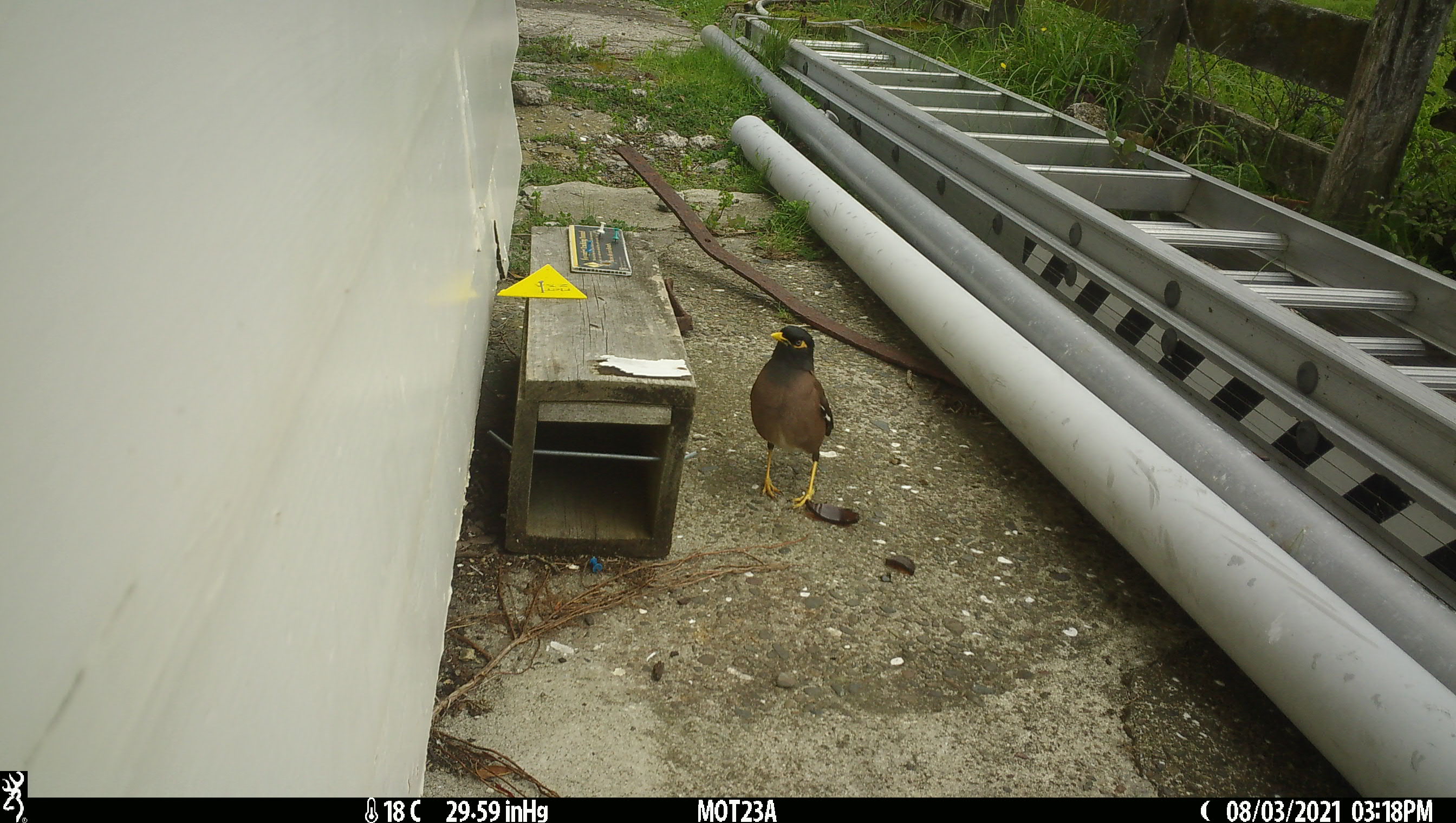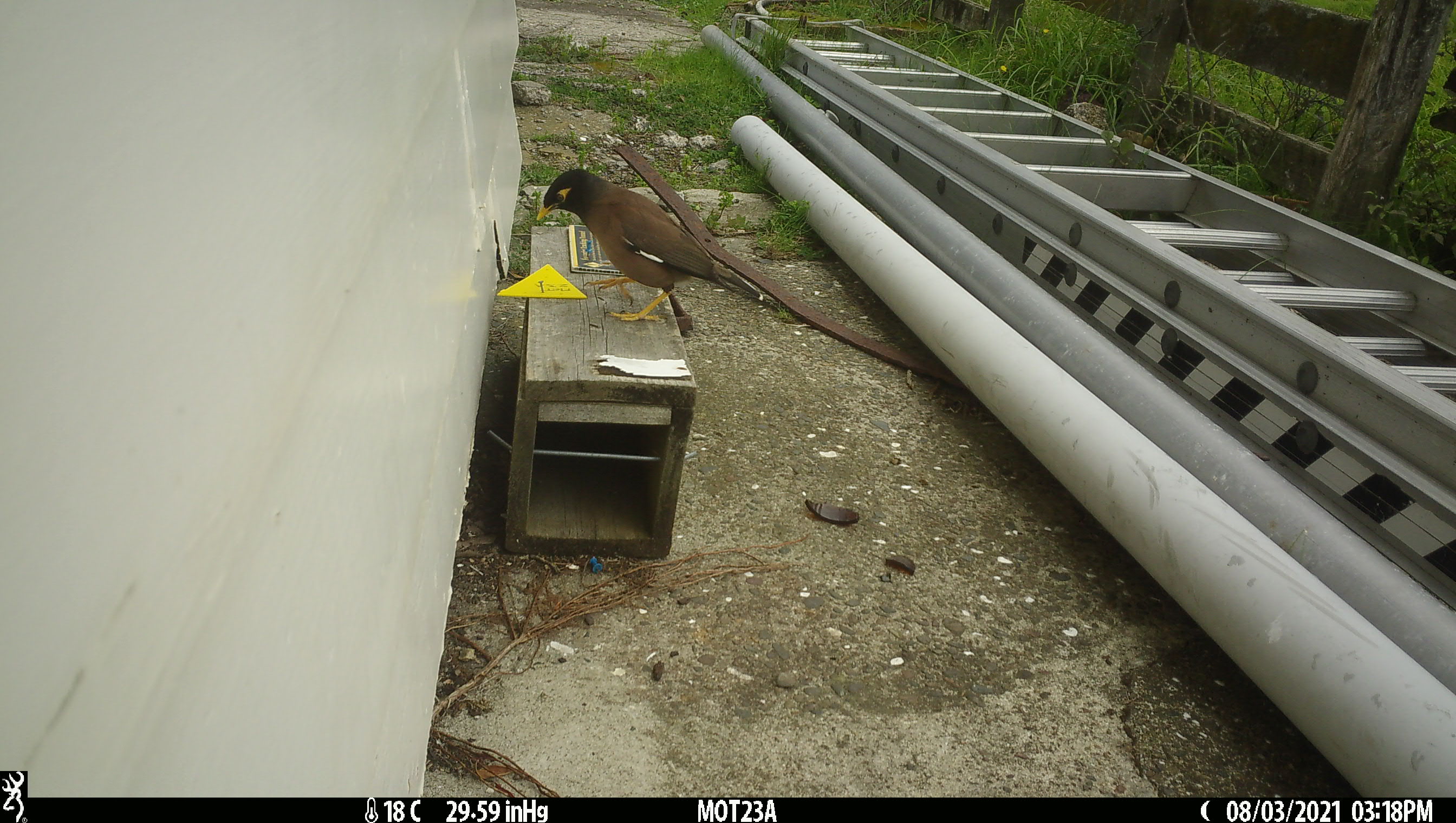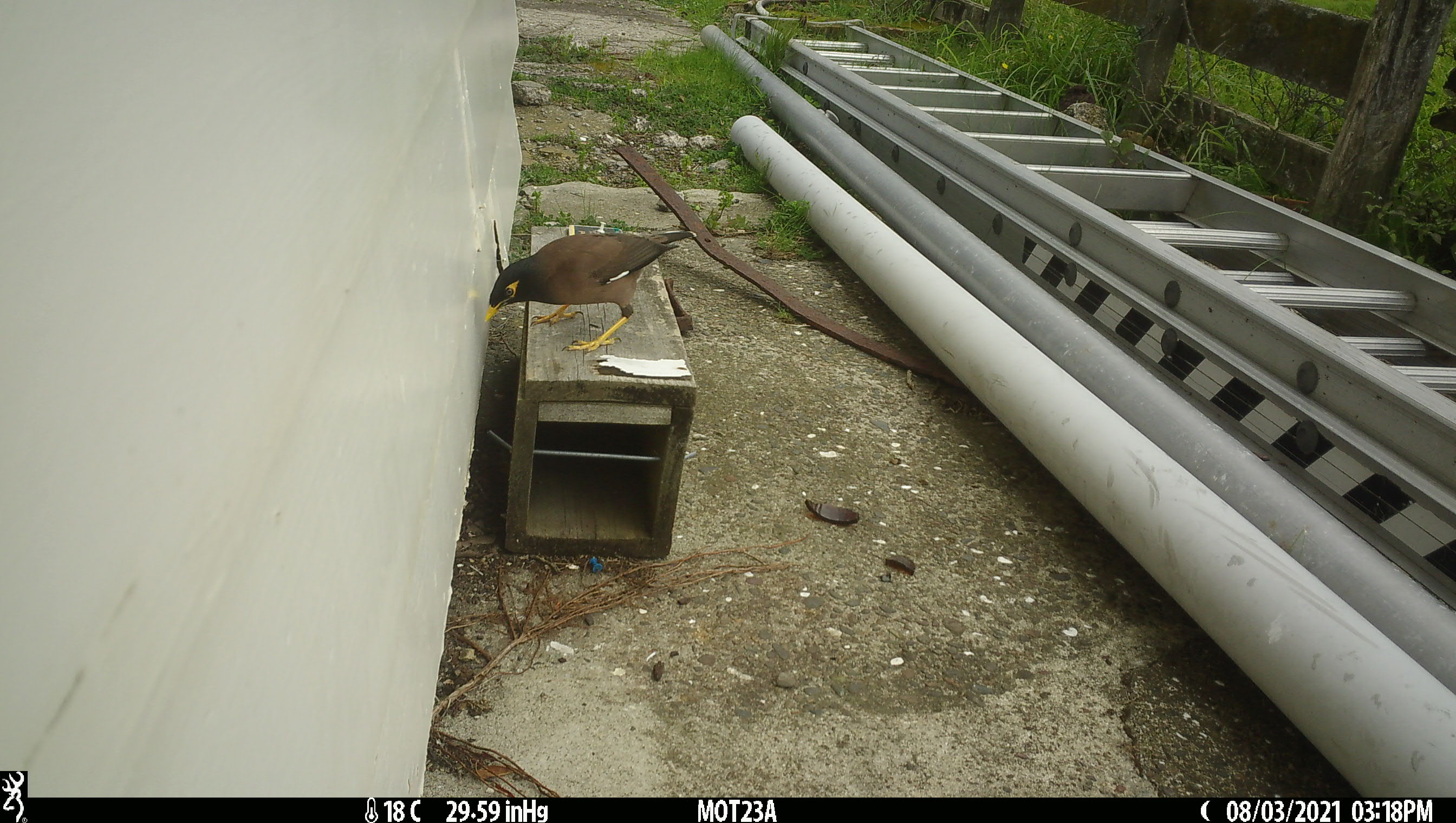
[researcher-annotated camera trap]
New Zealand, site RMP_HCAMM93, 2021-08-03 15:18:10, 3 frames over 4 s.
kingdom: Animalia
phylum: Chordata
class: Aves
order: Passeriformes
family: Sturnidae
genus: Acridotheres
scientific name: Acridotheres tristis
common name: common myna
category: myna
Myna (common myna) (Acridotheres tristis).